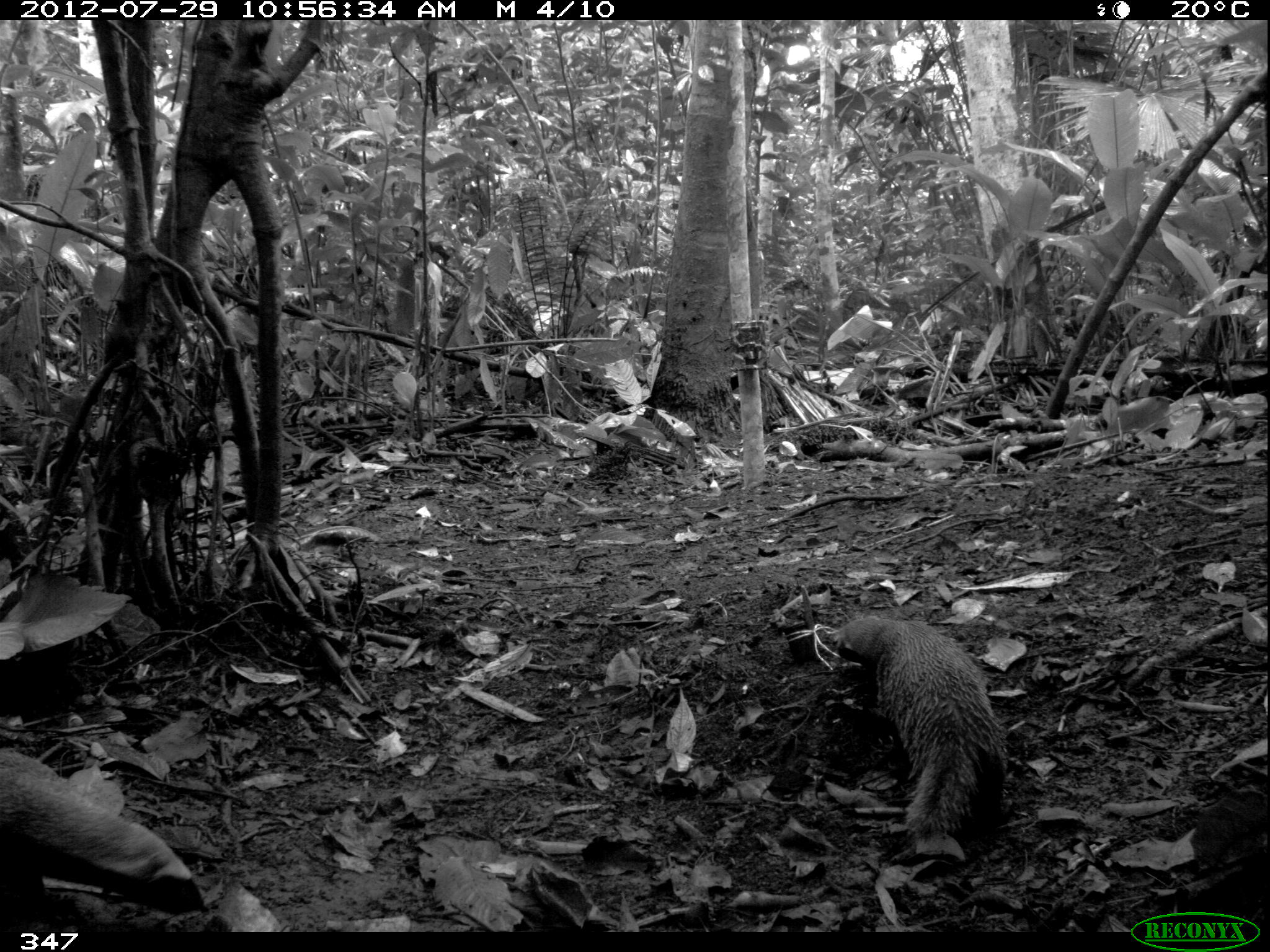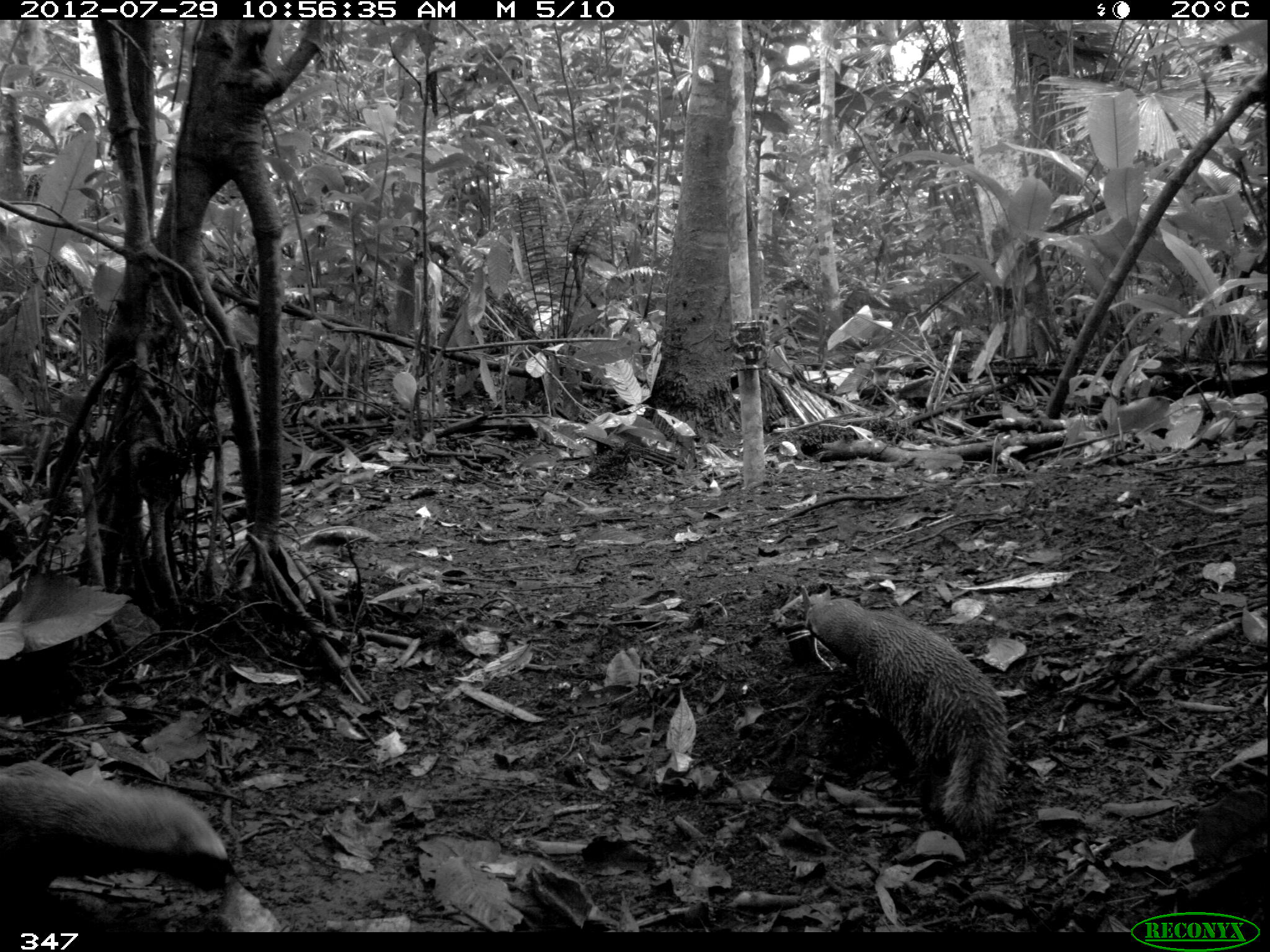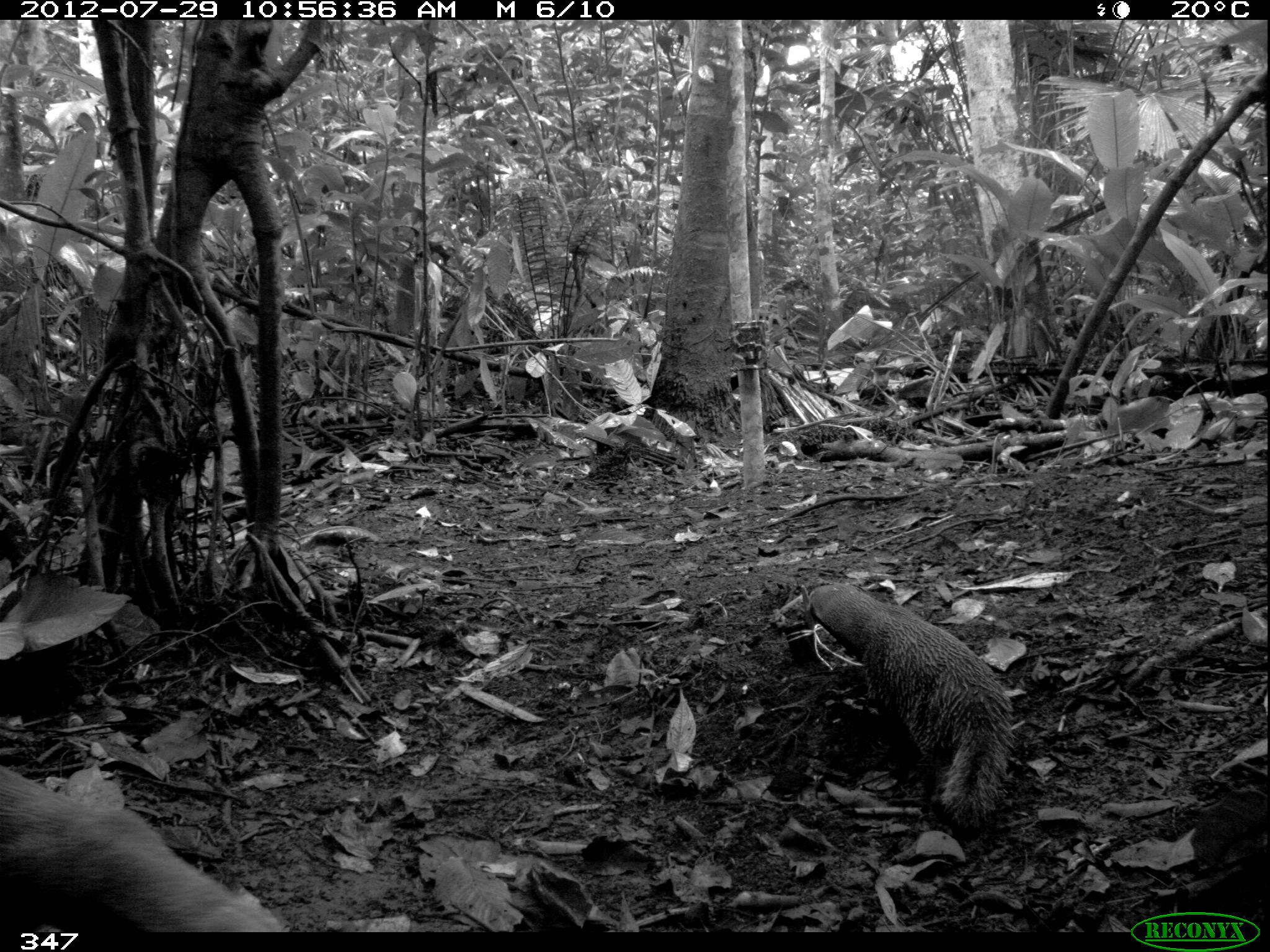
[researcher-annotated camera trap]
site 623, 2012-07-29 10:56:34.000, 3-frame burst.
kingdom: Animalia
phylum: Chordata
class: Mammalia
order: Carnivora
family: Mustelidae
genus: Galictis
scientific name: Galictis vittata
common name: greater grison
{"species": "Galictis vittata (greater grison)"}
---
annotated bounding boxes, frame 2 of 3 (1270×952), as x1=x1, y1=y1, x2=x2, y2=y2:
galictis vittata: x1=796, y1=583, x2=1009, y2=840; x1=0, y1=759, x2=236, y2=911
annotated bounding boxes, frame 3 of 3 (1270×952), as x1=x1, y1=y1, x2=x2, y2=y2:
galictis vittata: x1=800, y1=577, x2=1017, y2=836; x1=0, y1=759, x2=287, y2=927